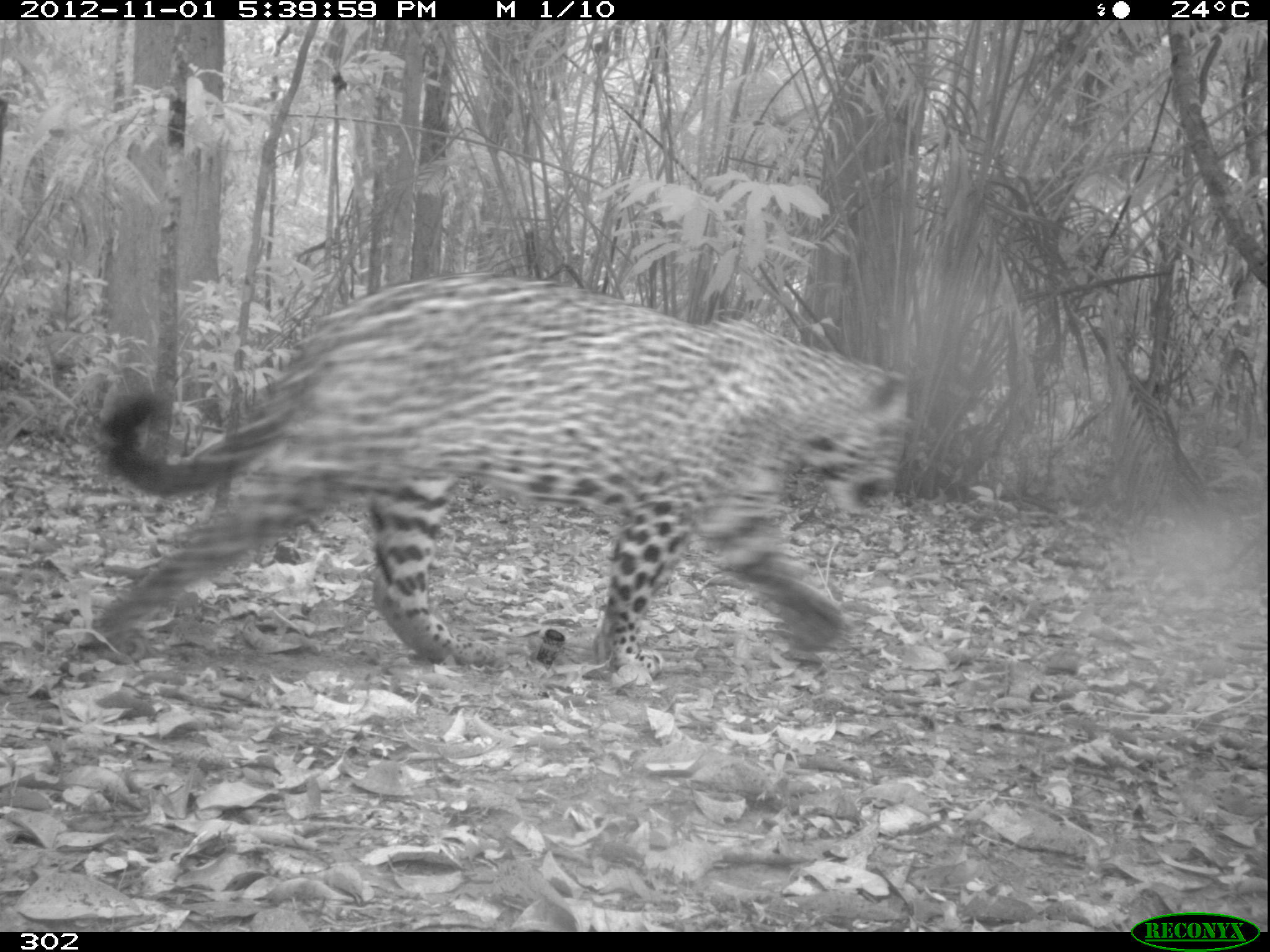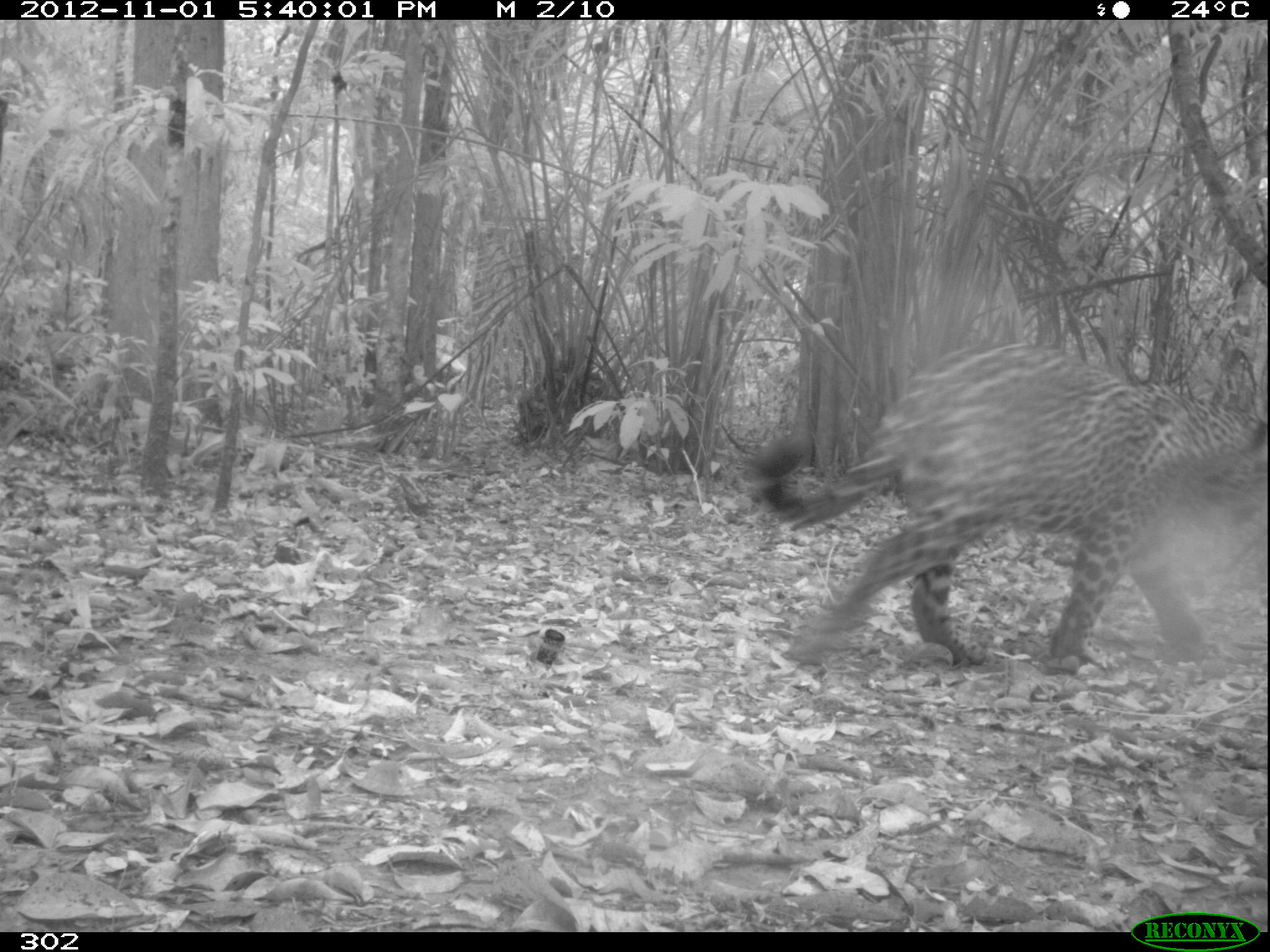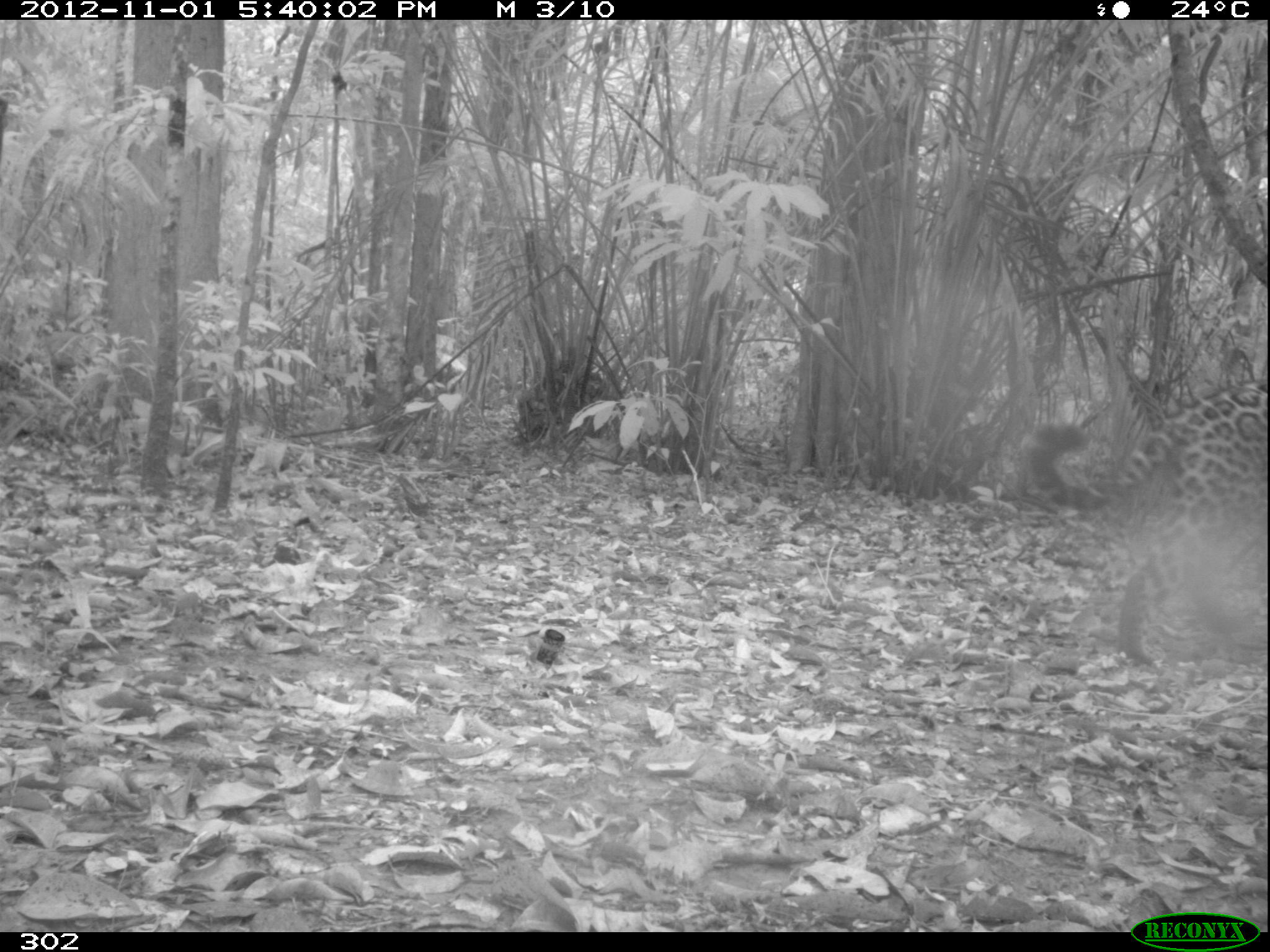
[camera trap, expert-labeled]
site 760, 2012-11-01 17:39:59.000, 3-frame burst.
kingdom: Animalia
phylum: Chordata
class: Mammalia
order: Carnivora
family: Felidae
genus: Panthera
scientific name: Panthera onca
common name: jaguar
Panthera onca (jaguar).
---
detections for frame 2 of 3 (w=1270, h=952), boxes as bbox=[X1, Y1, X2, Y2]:
panthera onca: bbox=[743, 339, 1270, 675]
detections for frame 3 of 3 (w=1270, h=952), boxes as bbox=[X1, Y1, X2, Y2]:
panthera onca: bbox=[1018, 382, 1267, 663]